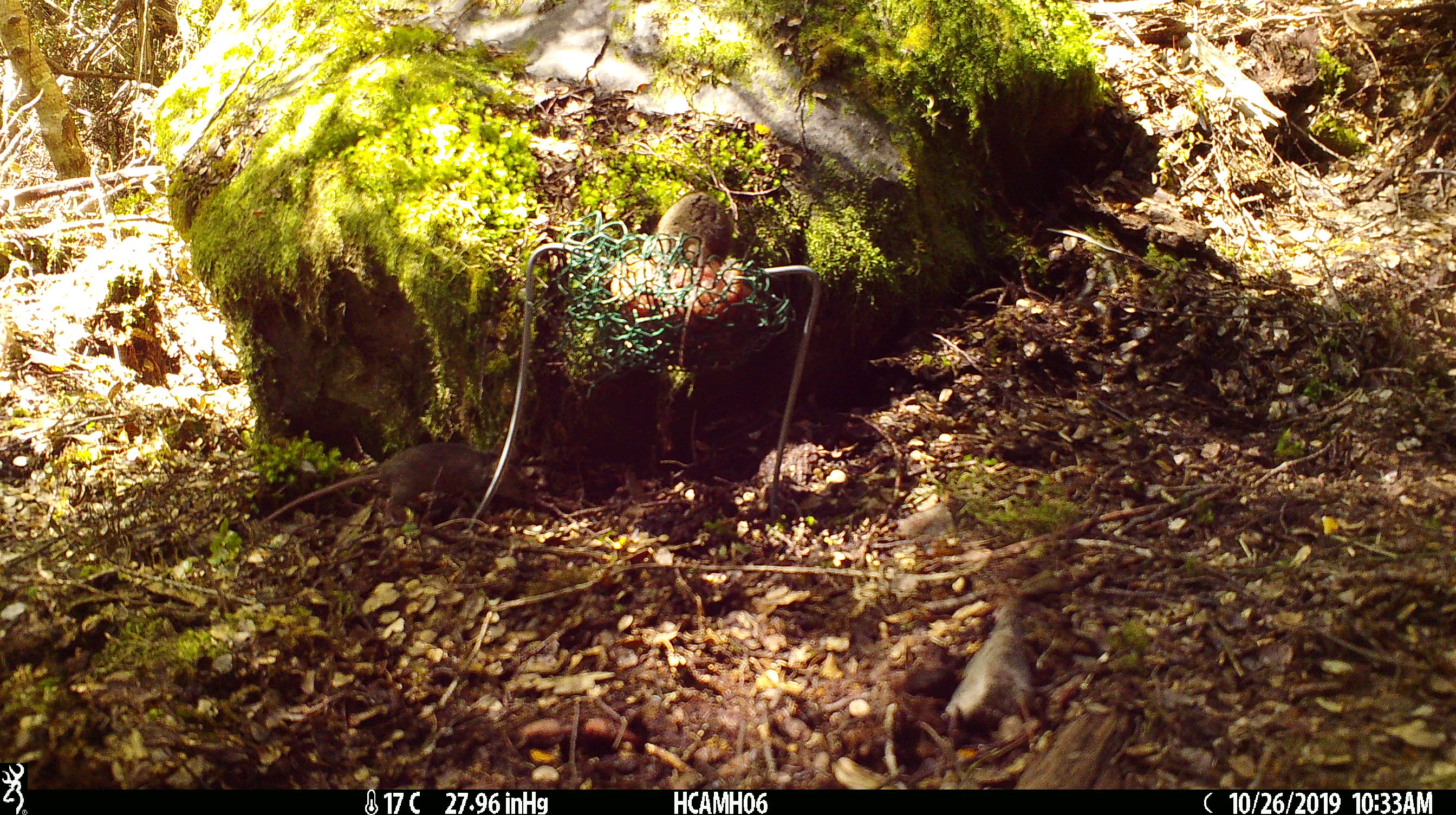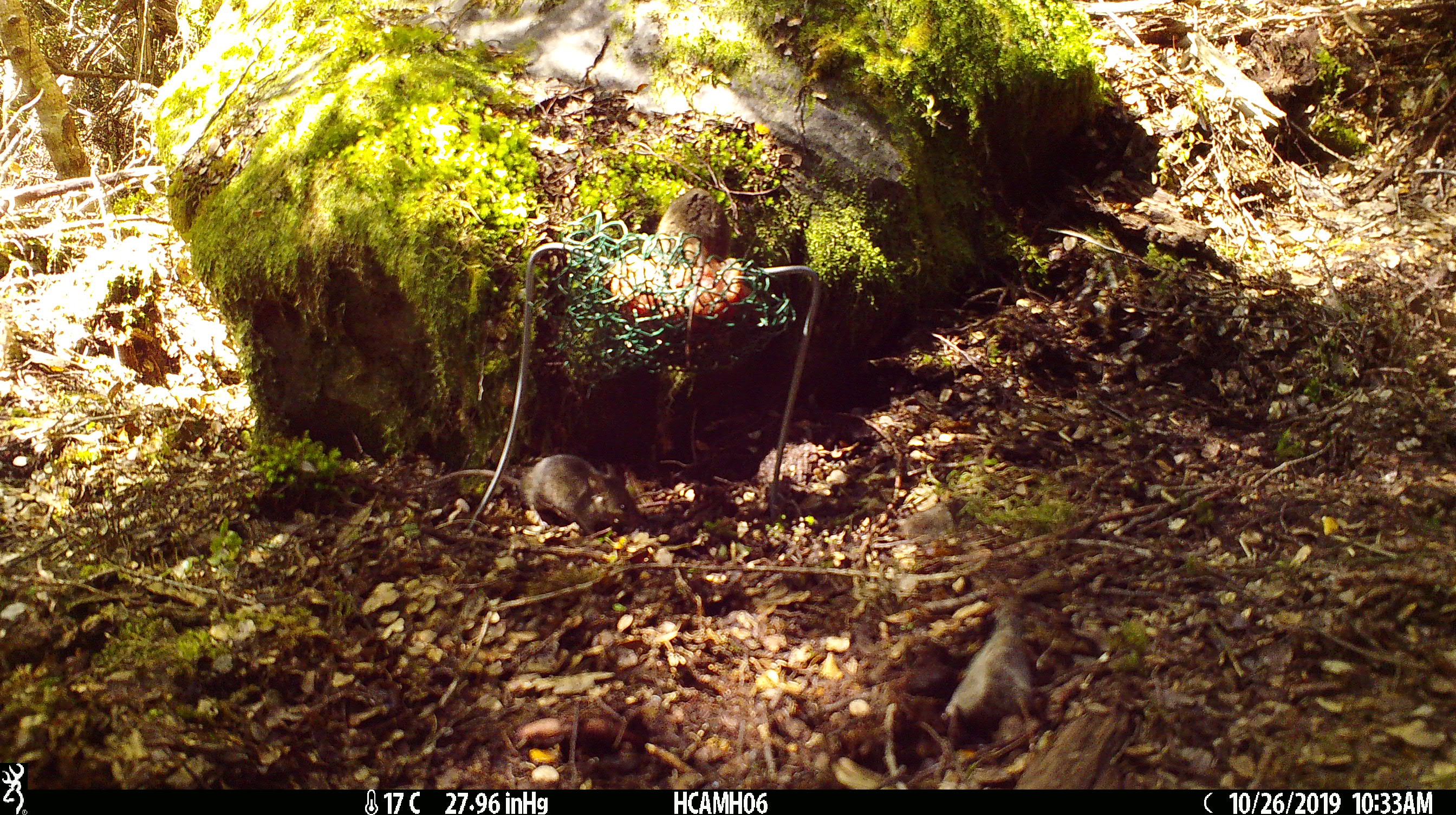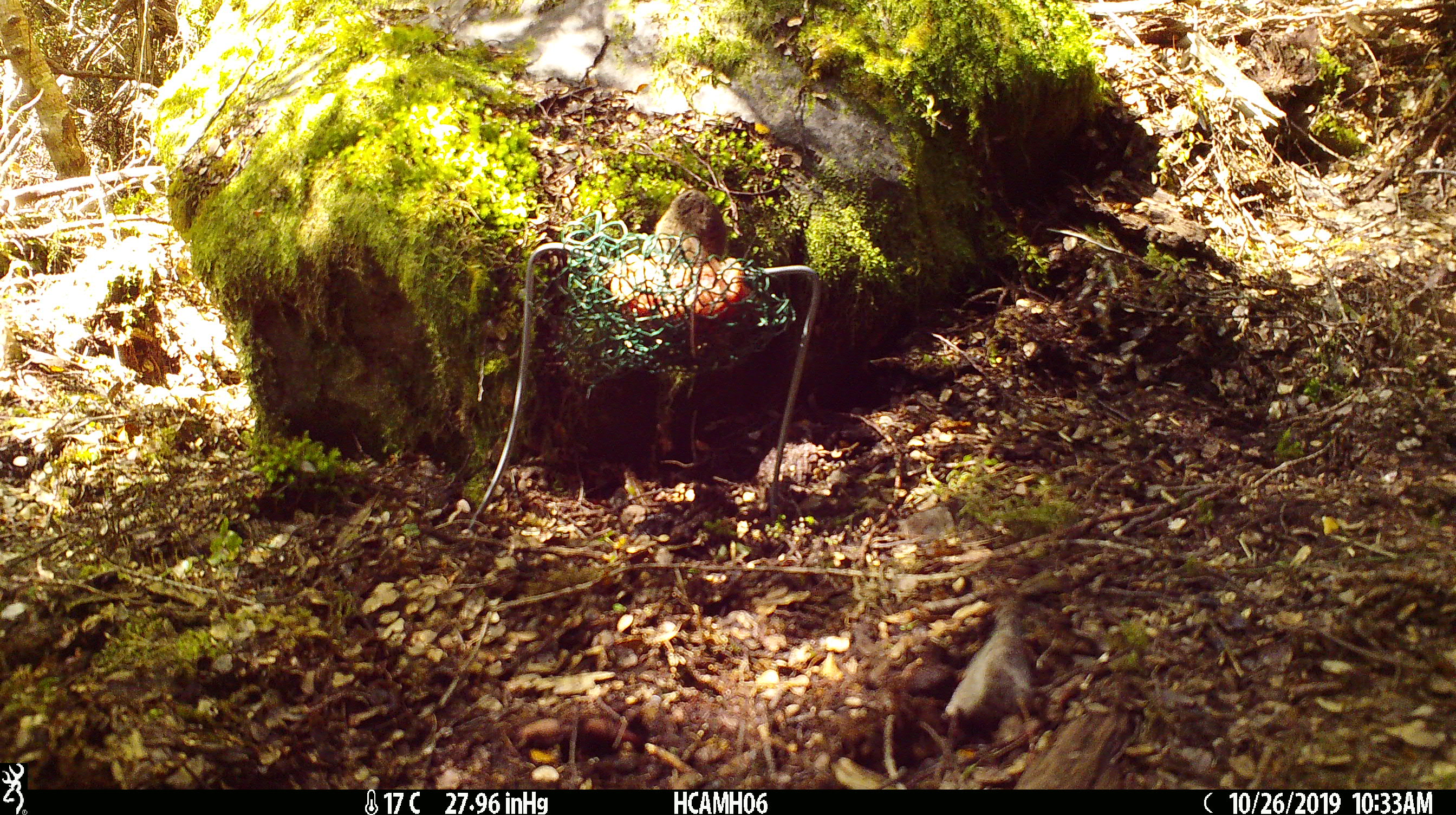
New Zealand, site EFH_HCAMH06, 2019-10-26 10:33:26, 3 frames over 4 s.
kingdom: Animalia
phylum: Chordata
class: Mammalia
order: Rodentia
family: Muridae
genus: Mus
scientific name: Mus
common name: mouse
Mouse (Mus).